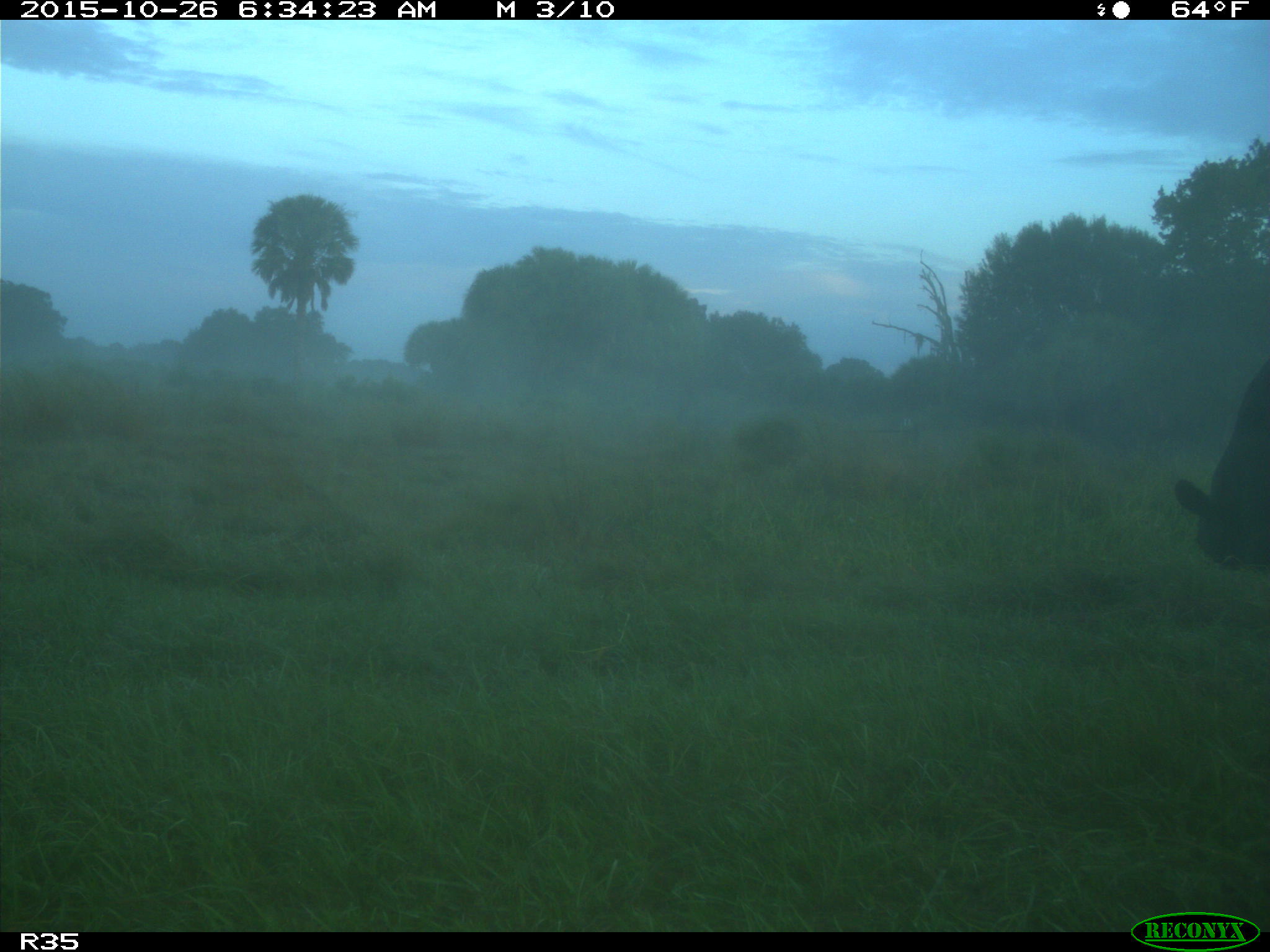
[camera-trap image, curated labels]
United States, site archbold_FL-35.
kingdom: Animalia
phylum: Chordata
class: Mammalia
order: Artiodactyla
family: Bovidae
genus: Bos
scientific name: Bos taurus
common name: domestic cow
Bos taurus (domestic cow).